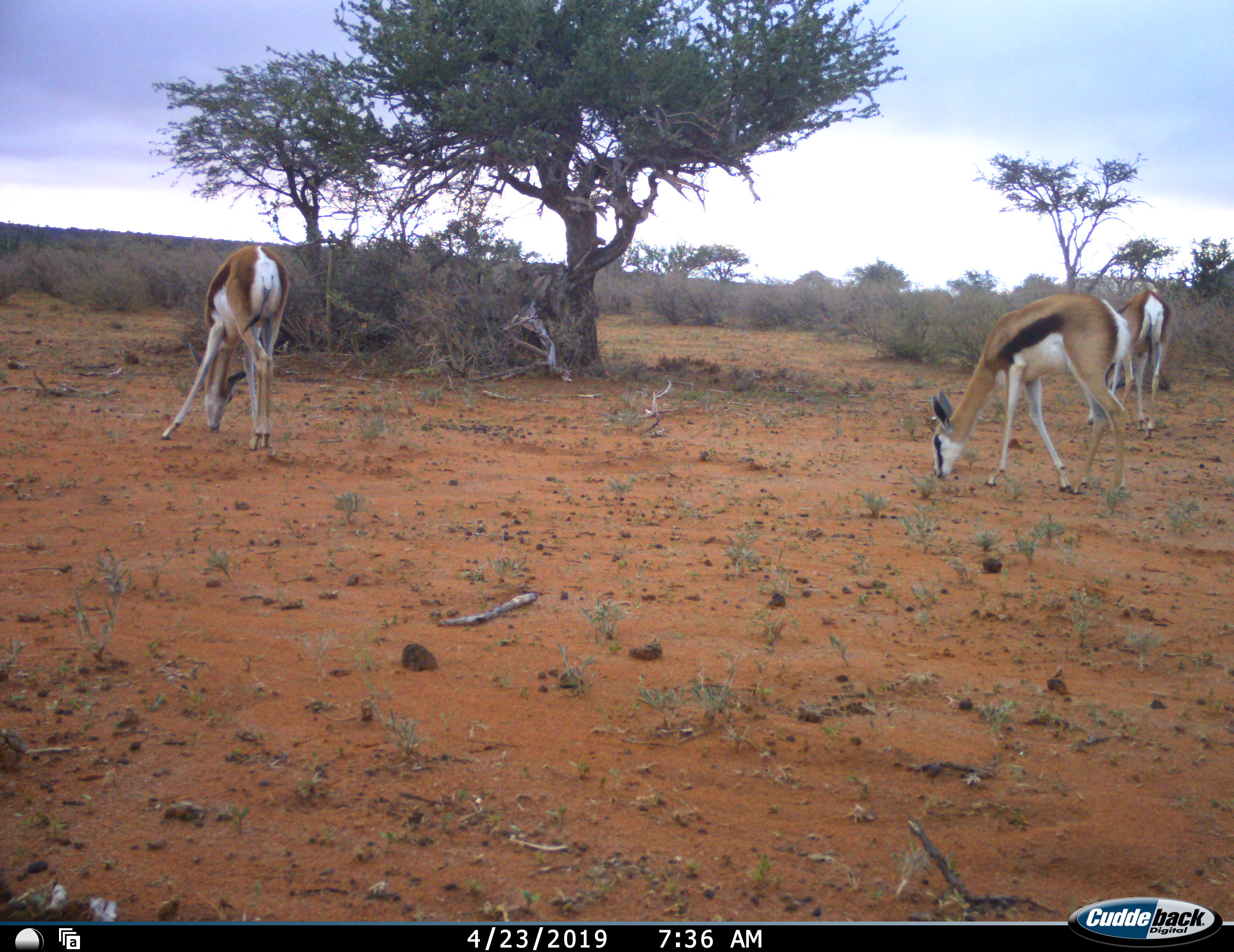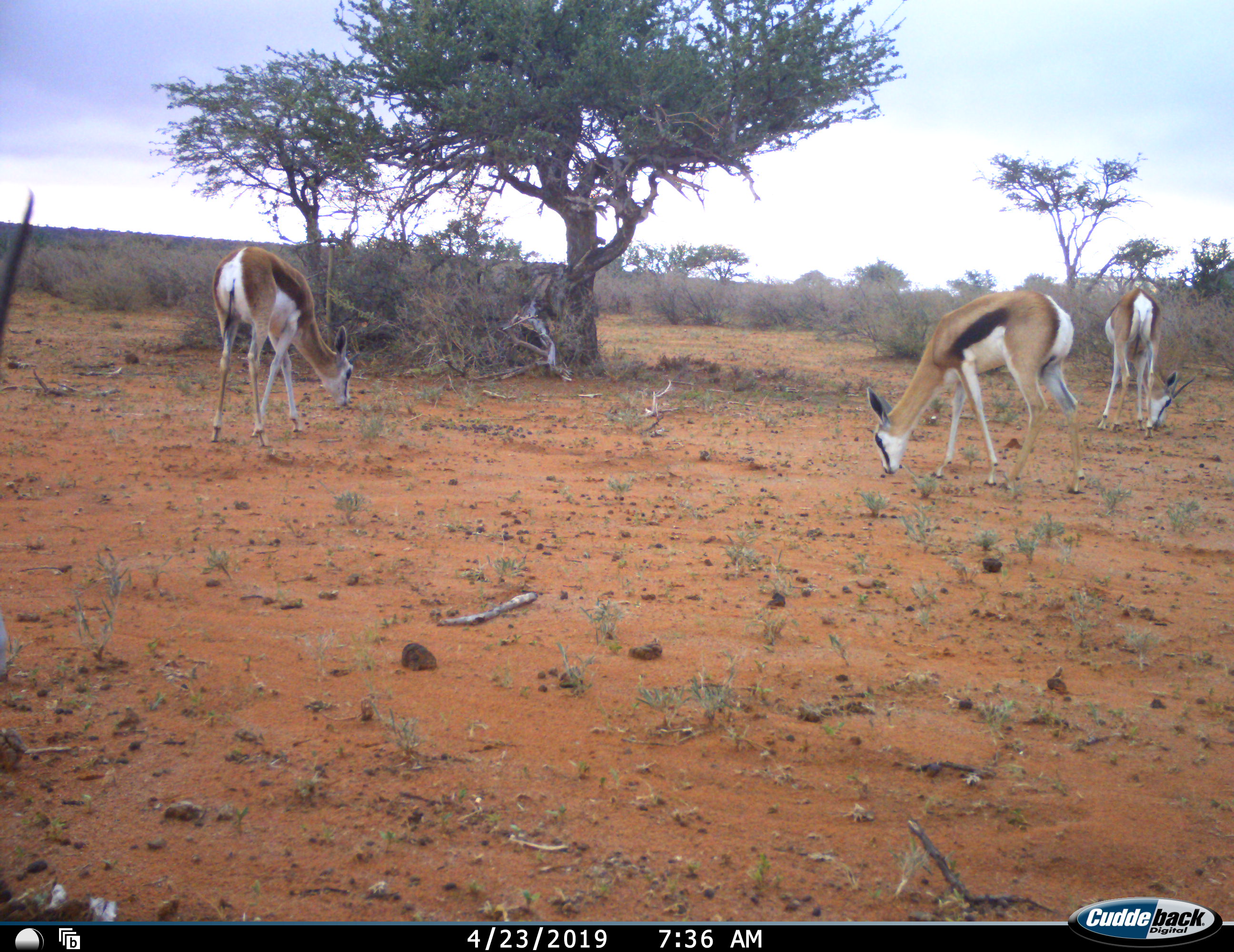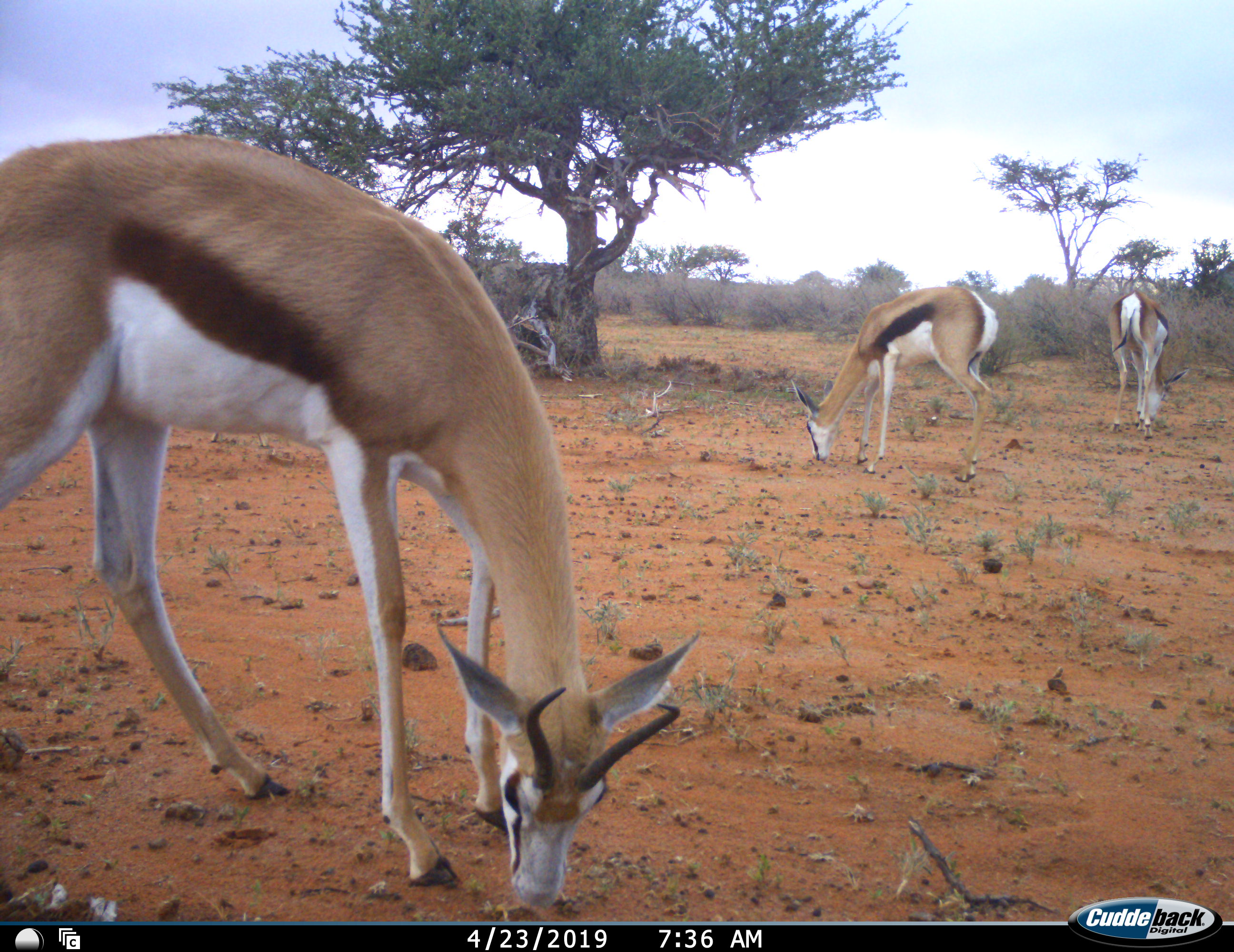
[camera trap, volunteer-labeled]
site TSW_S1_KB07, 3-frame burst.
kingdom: Animalia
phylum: Chordata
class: Mammalia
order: Artiodactyla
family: Bovidae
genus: Antidorcas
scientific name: Antidorcas marsupialis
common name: springbok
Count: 4.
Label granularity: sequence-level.